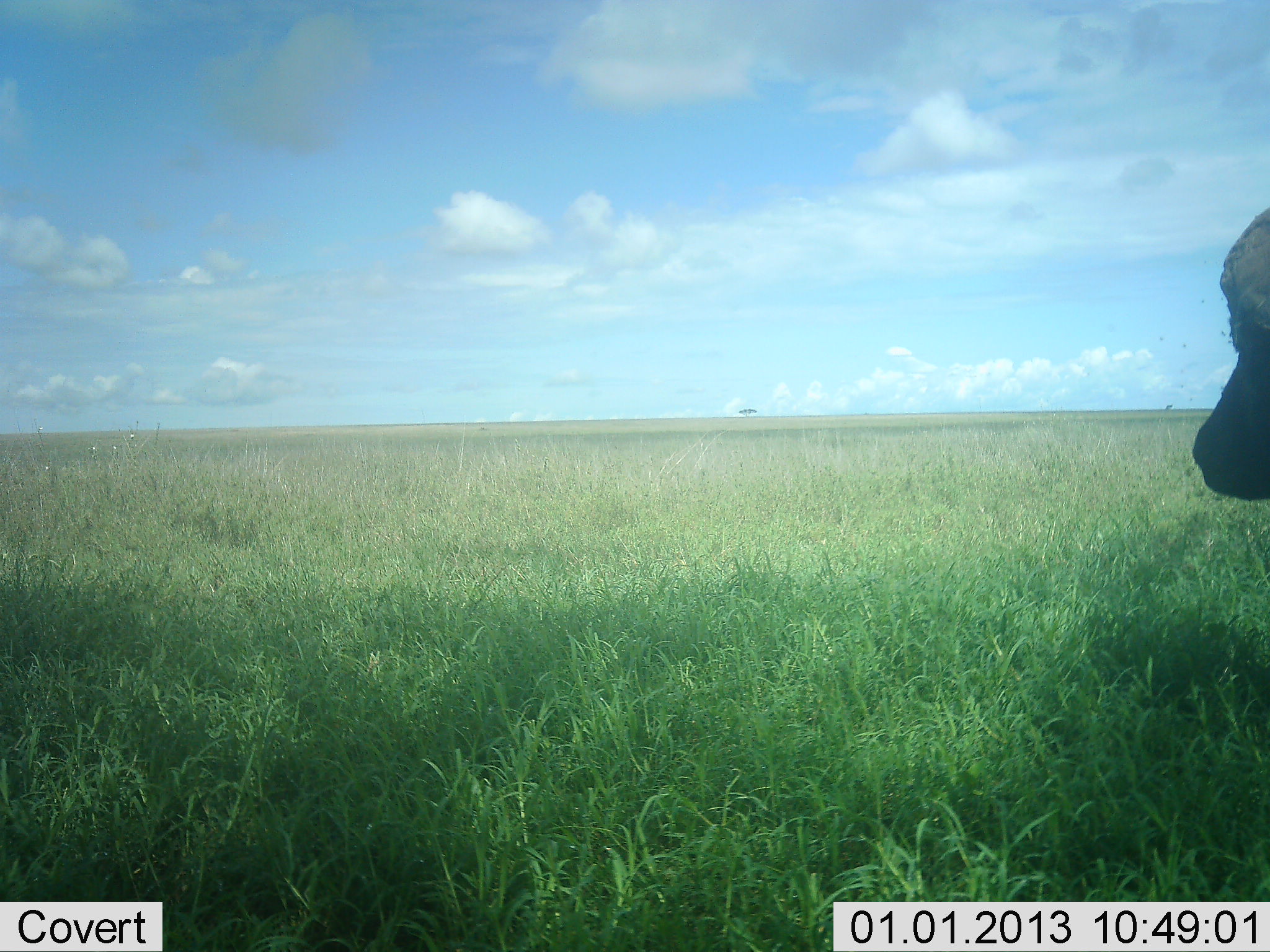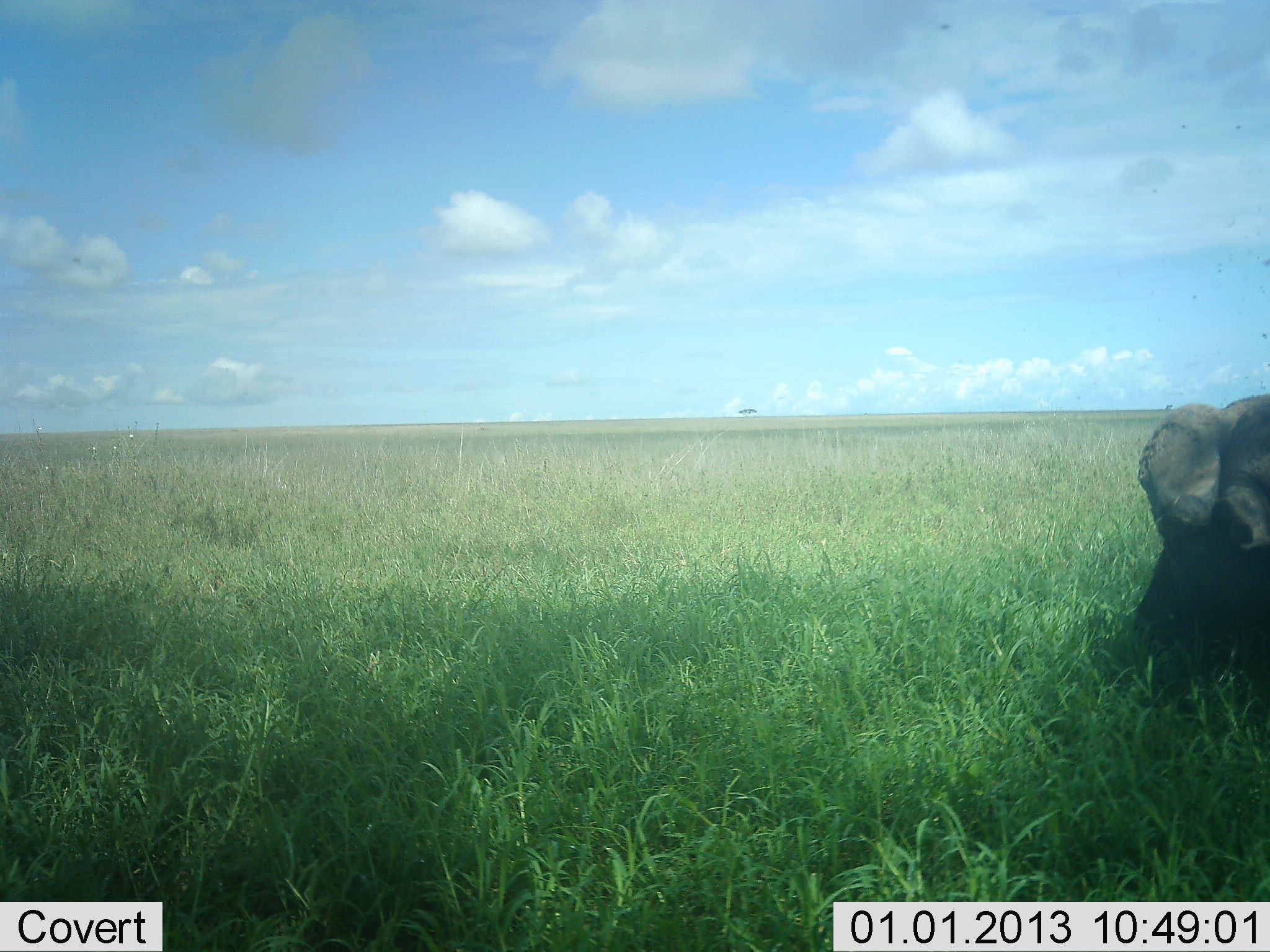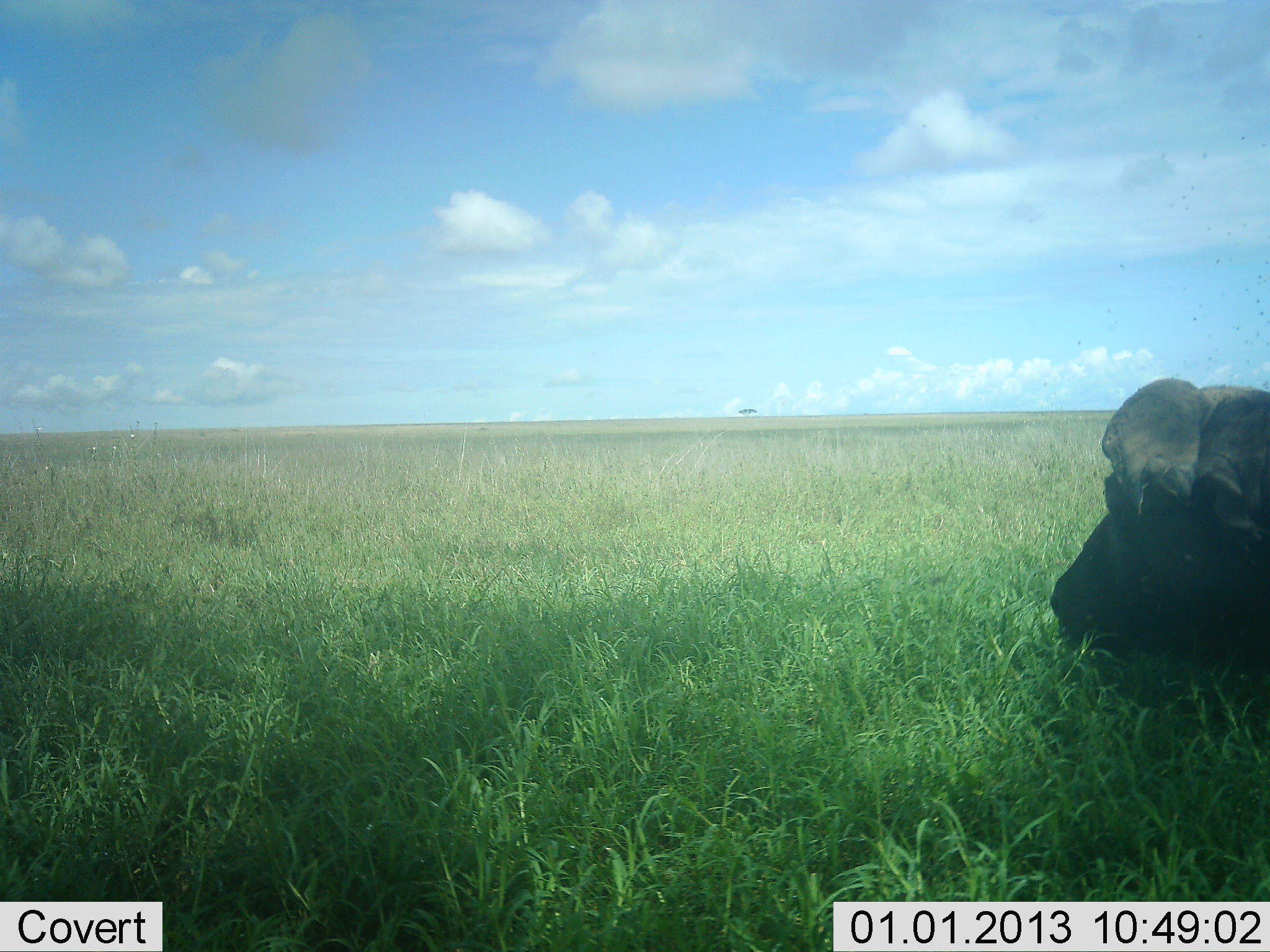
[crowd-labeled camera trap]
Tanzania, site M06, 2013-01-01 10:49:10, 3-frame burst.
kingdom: Animalia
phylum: Chordata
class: Mammalia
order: Artiodactyla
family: Bovidae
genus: Syncerus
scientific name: Syncerus caffer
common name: cape buffalo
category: buffalo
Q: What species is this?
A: Buffalo (cape buffalo) (Syncerus caffer).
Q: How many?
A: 1.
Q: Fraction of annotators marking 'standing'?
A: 19%.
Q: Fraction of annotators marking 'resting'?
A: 12%.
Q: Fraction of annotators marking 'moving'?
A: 6%.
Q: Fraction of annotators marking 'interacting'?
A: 0%.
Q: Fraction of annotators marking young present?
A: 0%.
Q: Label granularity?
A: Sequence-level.